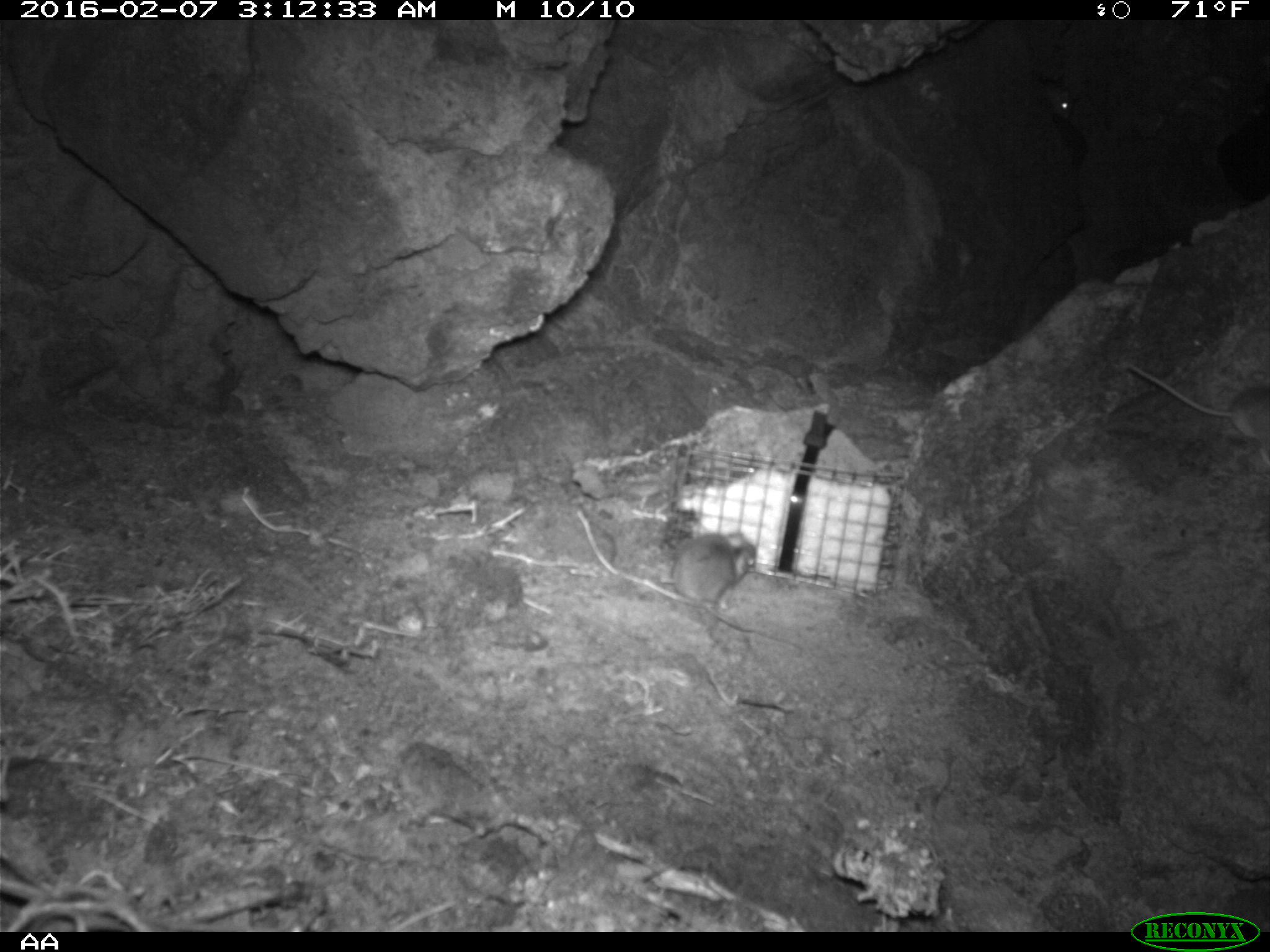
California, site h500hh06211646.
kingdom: Animalia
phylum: Chordata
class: Mammalia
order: Rodentia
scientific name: Rodentia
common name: rodent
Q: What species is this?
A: Rodent (Rodentia).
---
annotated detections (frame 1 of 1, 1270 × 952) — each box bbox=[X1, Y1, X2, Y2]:
rodent: bbox=[663, 526, 758, 626]; bbox=[1036, 81, 1077, 127]